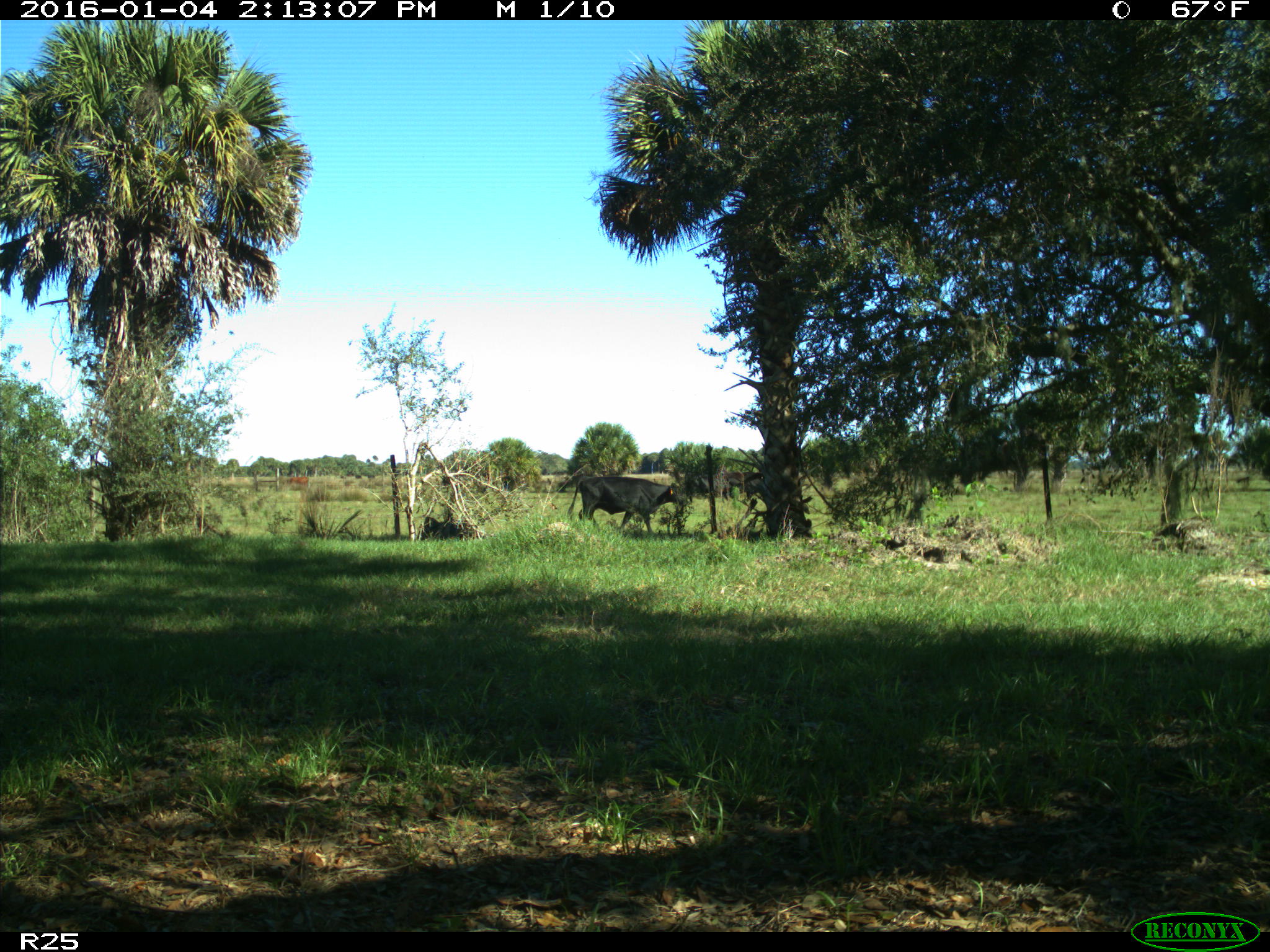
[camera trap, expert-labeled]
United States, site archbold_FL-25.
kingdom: Animalia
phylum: Chordata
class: Mammalia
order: Artiodactyla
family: Bovidae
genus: Bos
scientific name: Bos taurus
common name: domestic cow